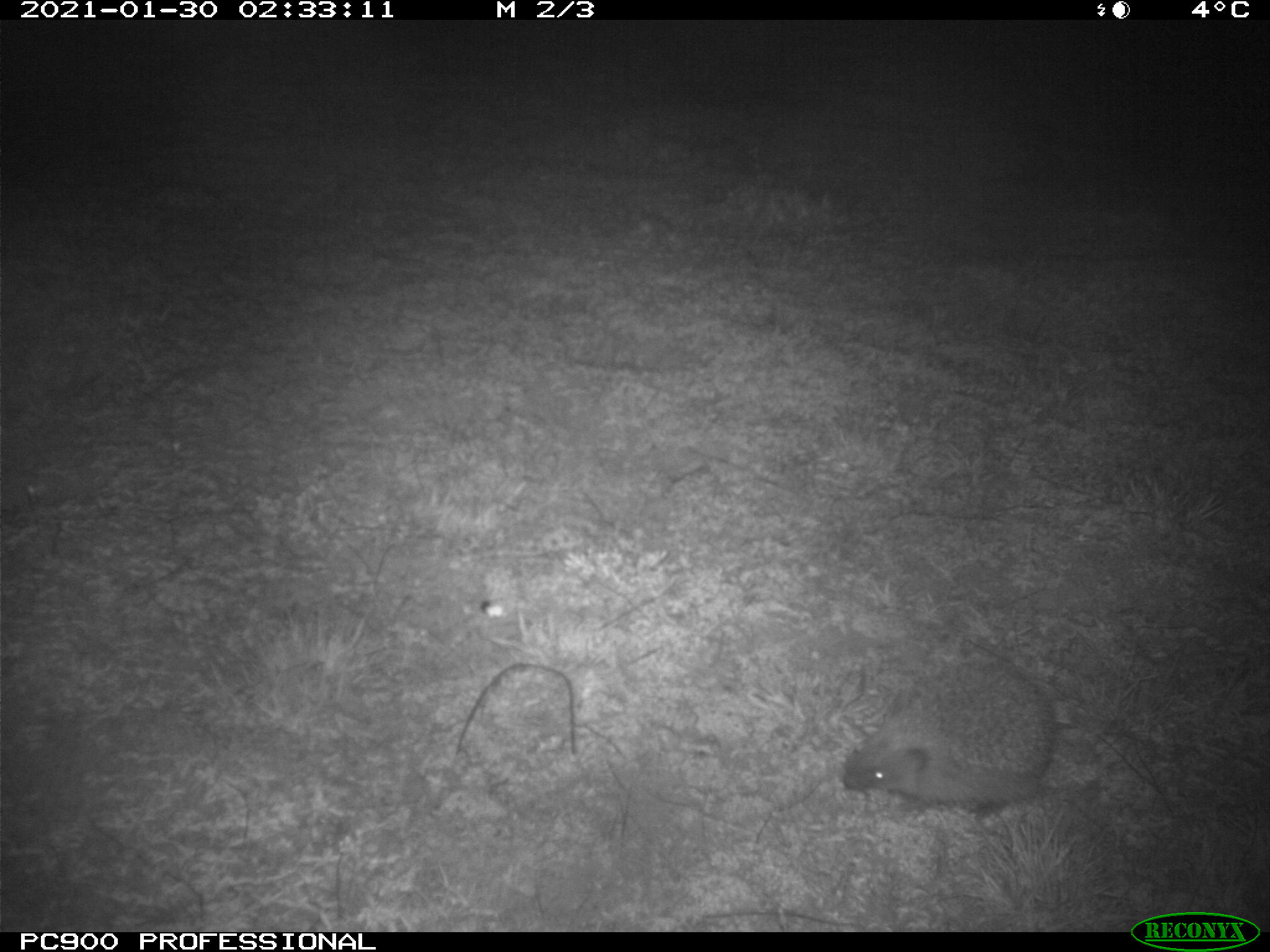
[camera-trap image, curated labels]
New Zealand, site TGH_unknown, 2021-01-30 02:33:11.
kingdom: Animalia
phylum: Chordata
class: Mammalia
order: Eulipotyphla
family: Erinaceidae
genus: Erinaceus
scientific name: Erinaceus europaeus europaeus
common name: european hedgehog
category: hedgehog